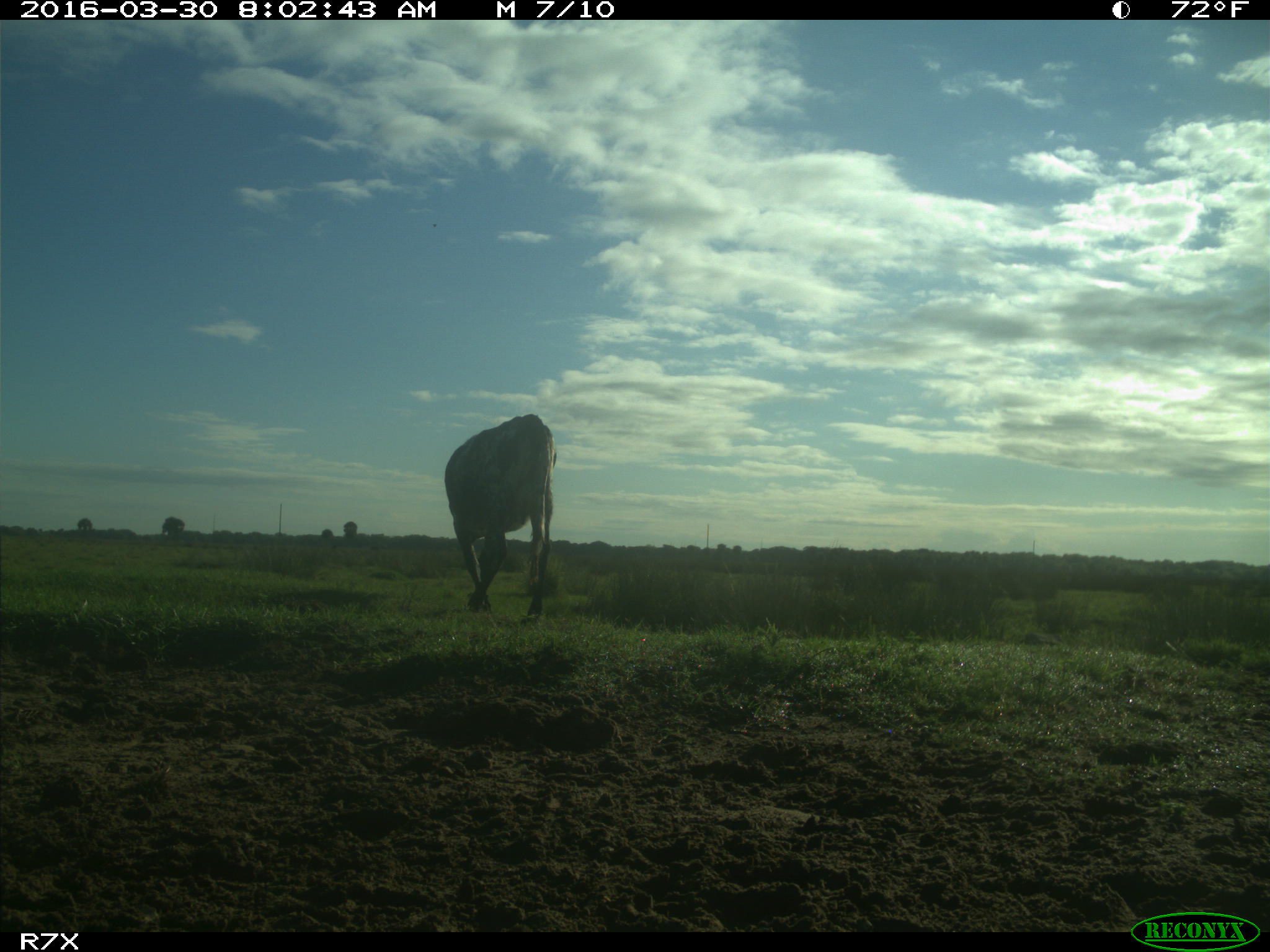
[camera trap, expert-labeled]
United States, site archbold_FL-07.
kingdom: Animalia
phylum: Chordata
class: Mammalia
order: Artiodactyla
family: Bovidae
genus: Bos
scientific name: Bos taurus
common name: domestic cow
Bos taurus (domestic cow).